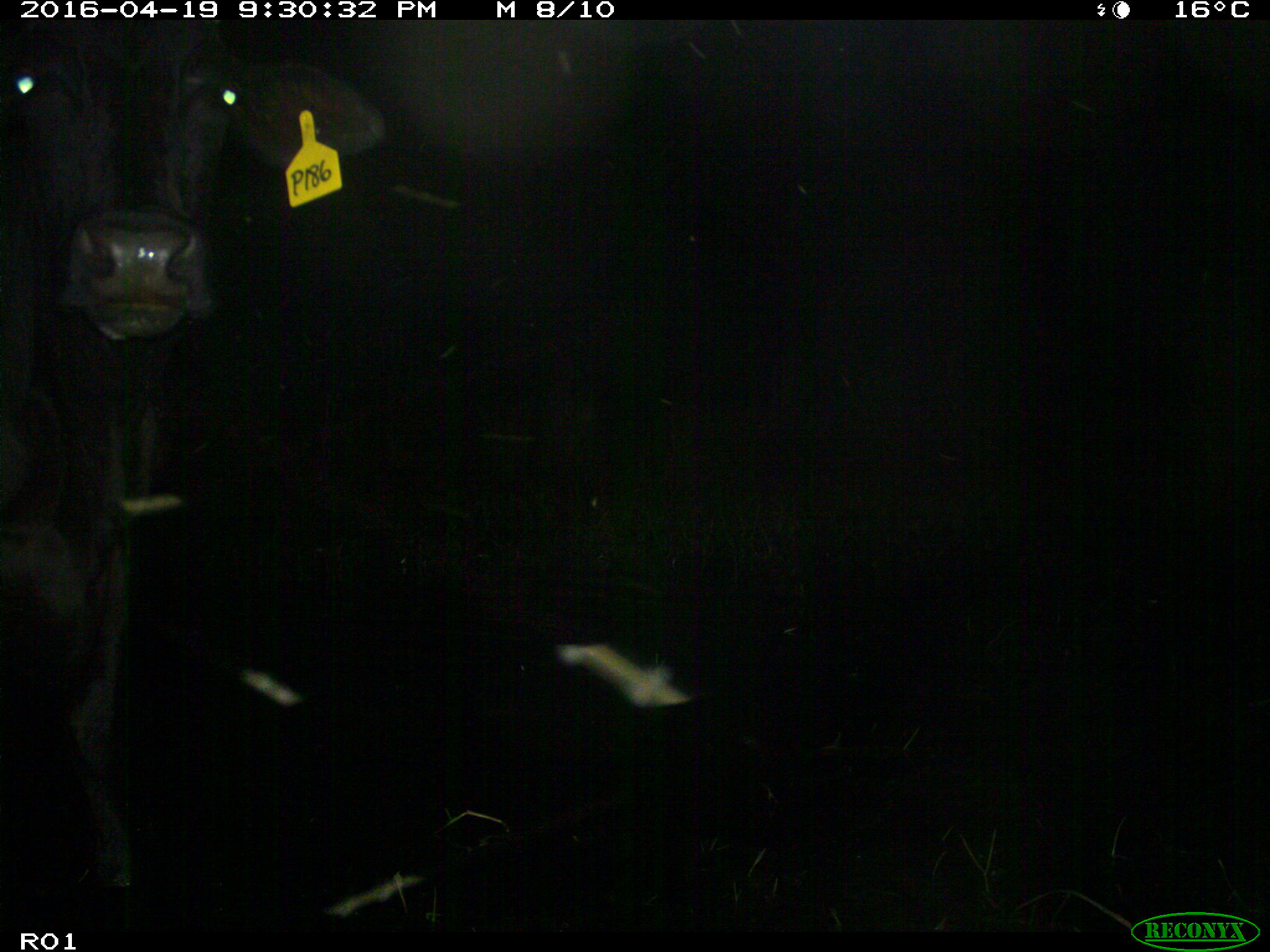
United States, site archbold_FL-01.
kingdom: Animalia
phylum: Chordata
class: Mammalia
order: Artiodactyla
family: Bovidae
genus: Bos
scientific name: Bos taurus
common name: domestic cow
Bos taurus (domestic cow).